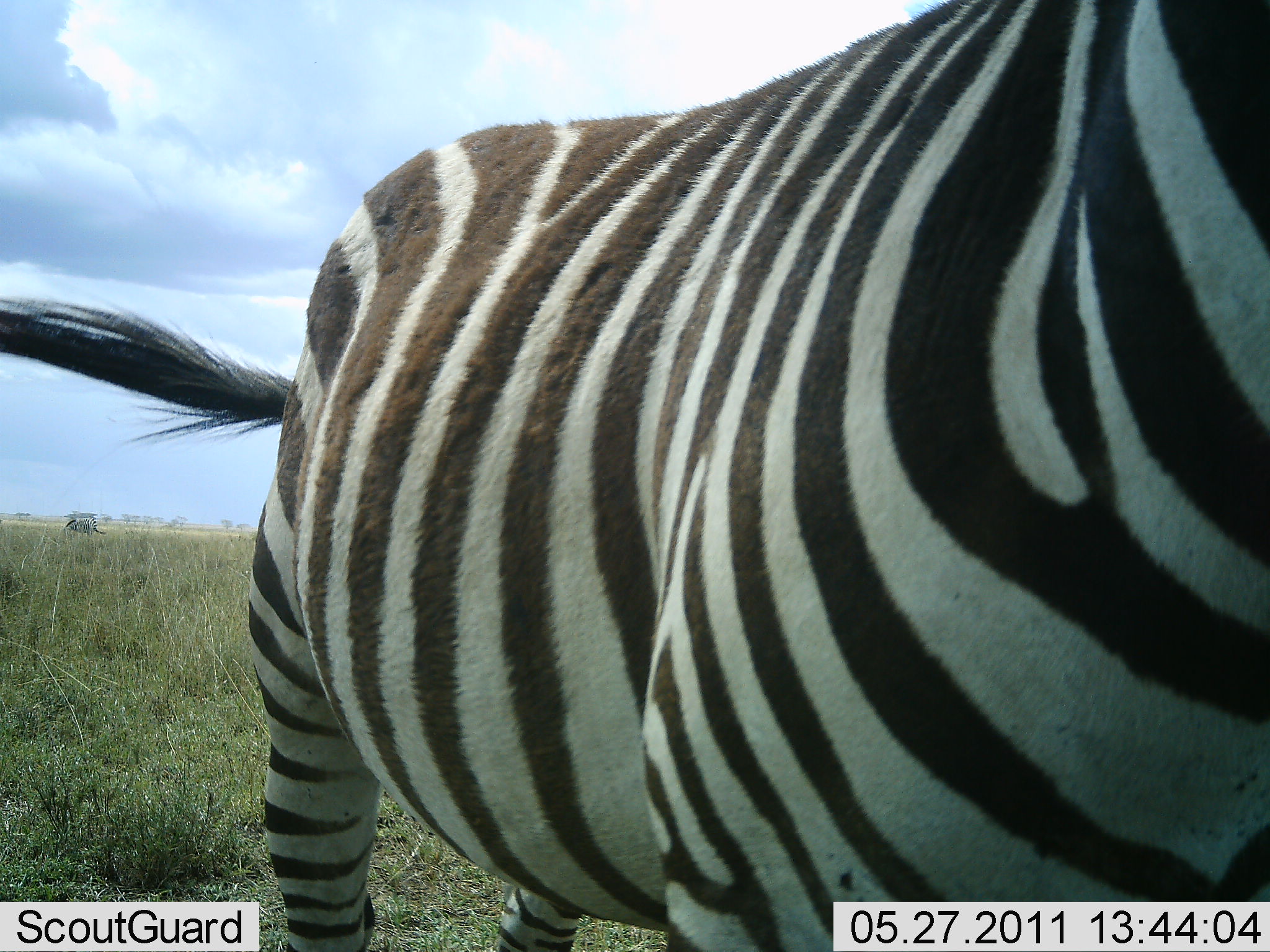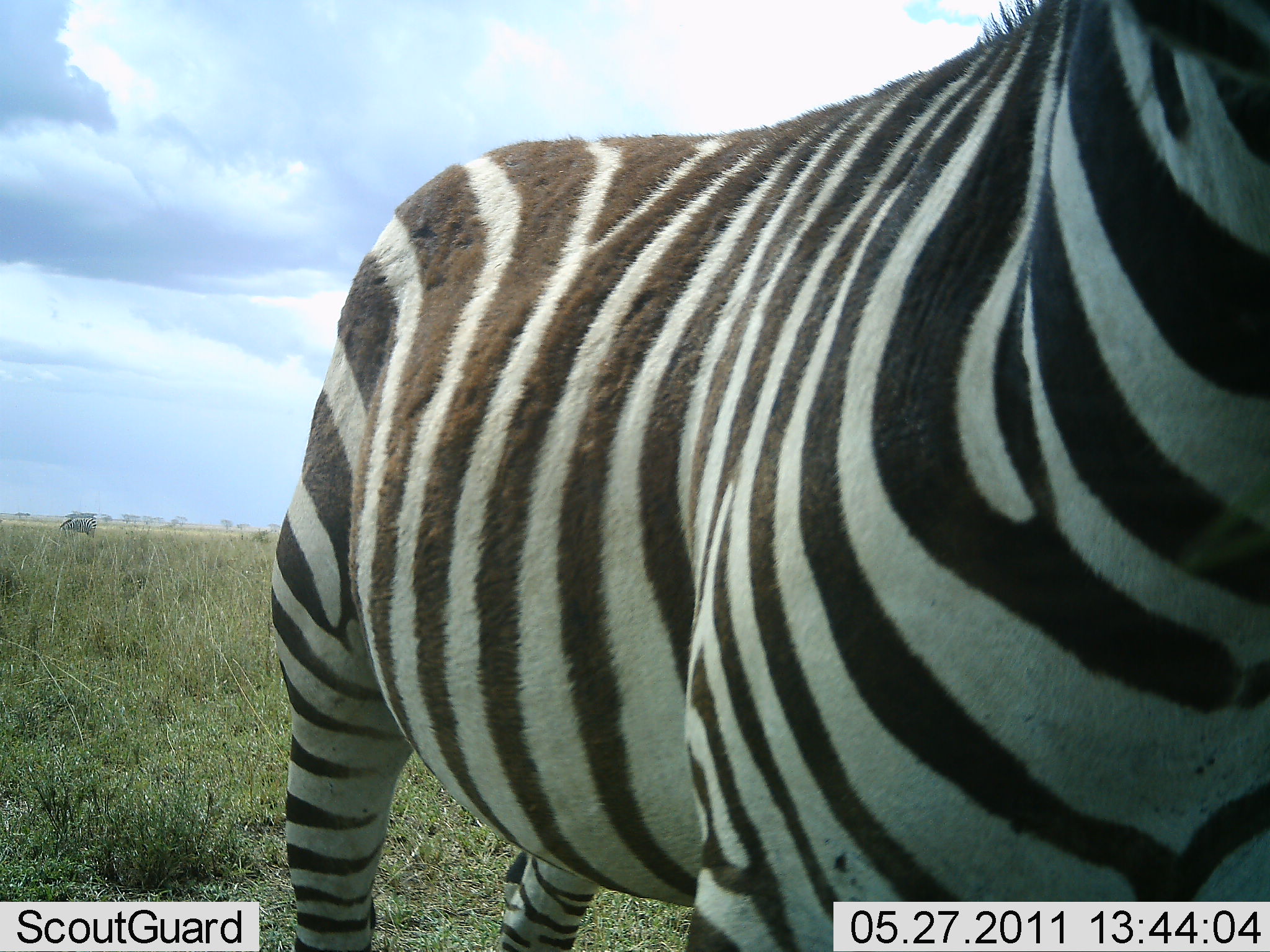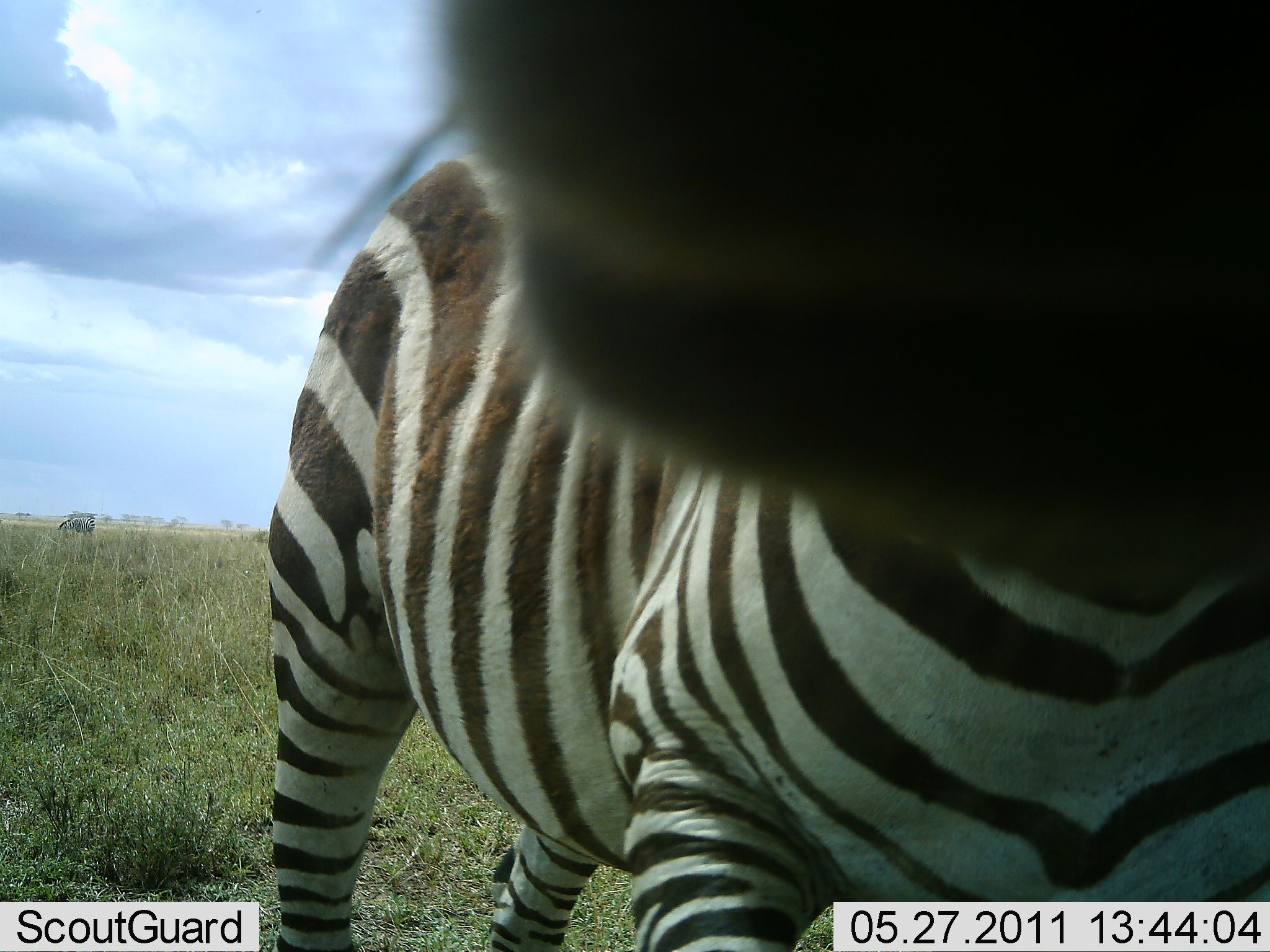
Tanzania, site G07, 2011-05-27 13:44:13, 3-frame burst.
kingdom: Animalia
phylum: Chordata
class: Mammalia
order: Perissodactyla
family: Equidae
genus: Equus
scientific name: Equus quagga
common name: plains zebra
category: zebra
Zebra (plains zebra) (Equus quagga), count 1. Behavior (volunteer vote fractions): standing 93%, resting 0%, moving 13%, interacting 0%. Young present (vote fraction): 0%. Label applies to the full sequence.